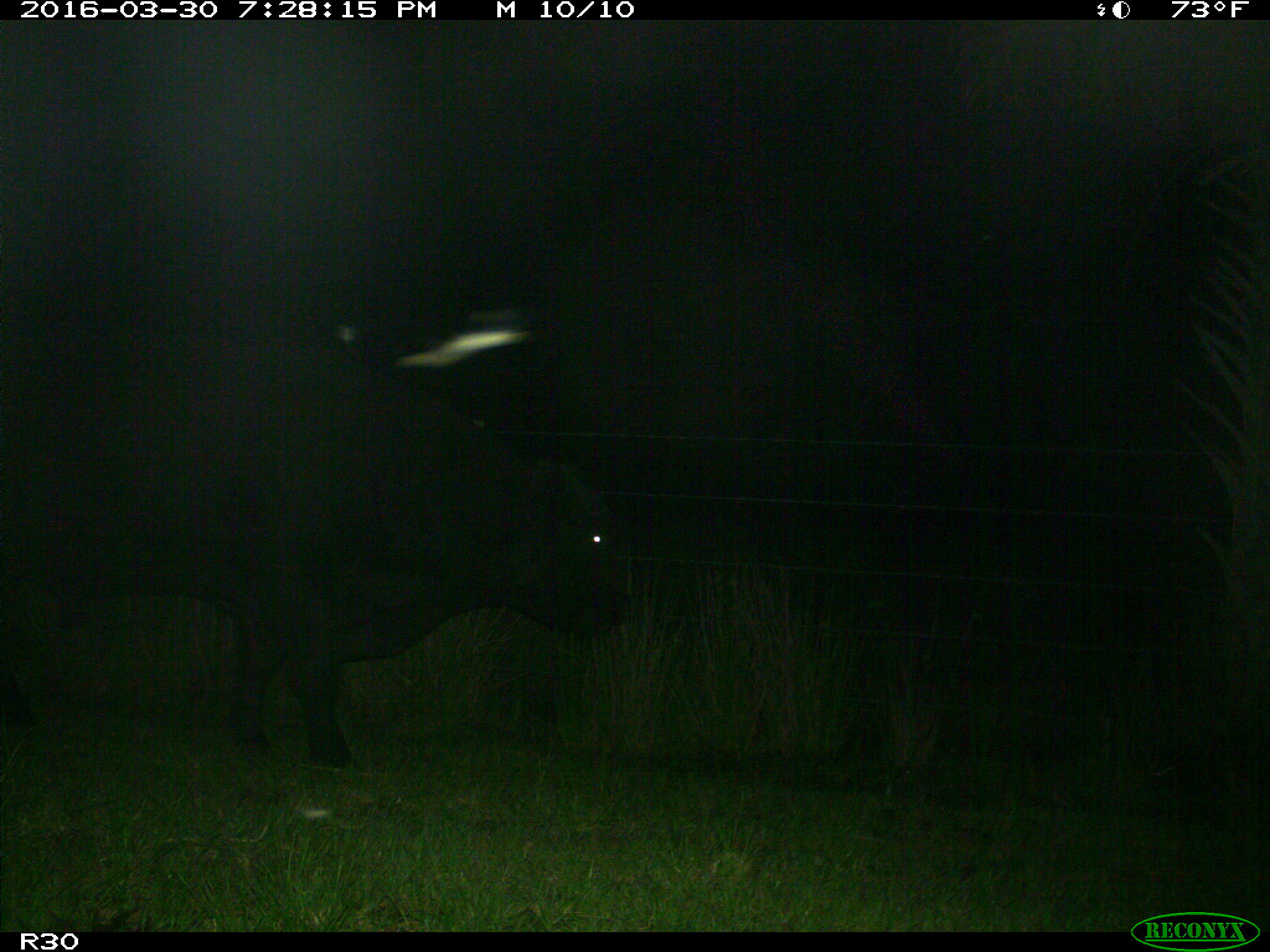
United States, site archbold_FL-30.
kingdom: Animalia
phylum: Chordata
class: Mammalia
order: Artiodactyla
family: Bovidae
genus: Bos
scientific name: Bos taurus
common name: domestic cow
Bos taurus (domestic cow).